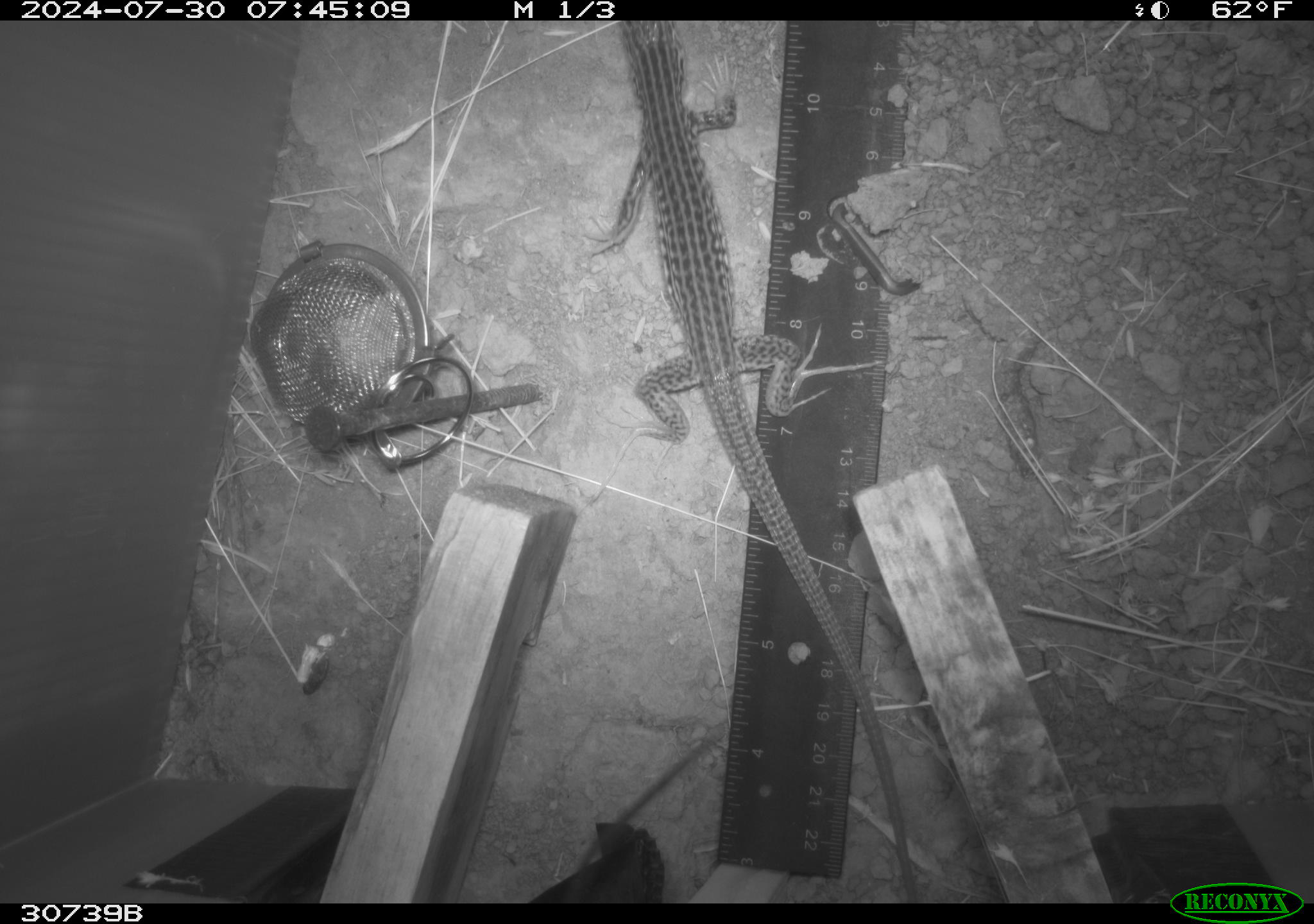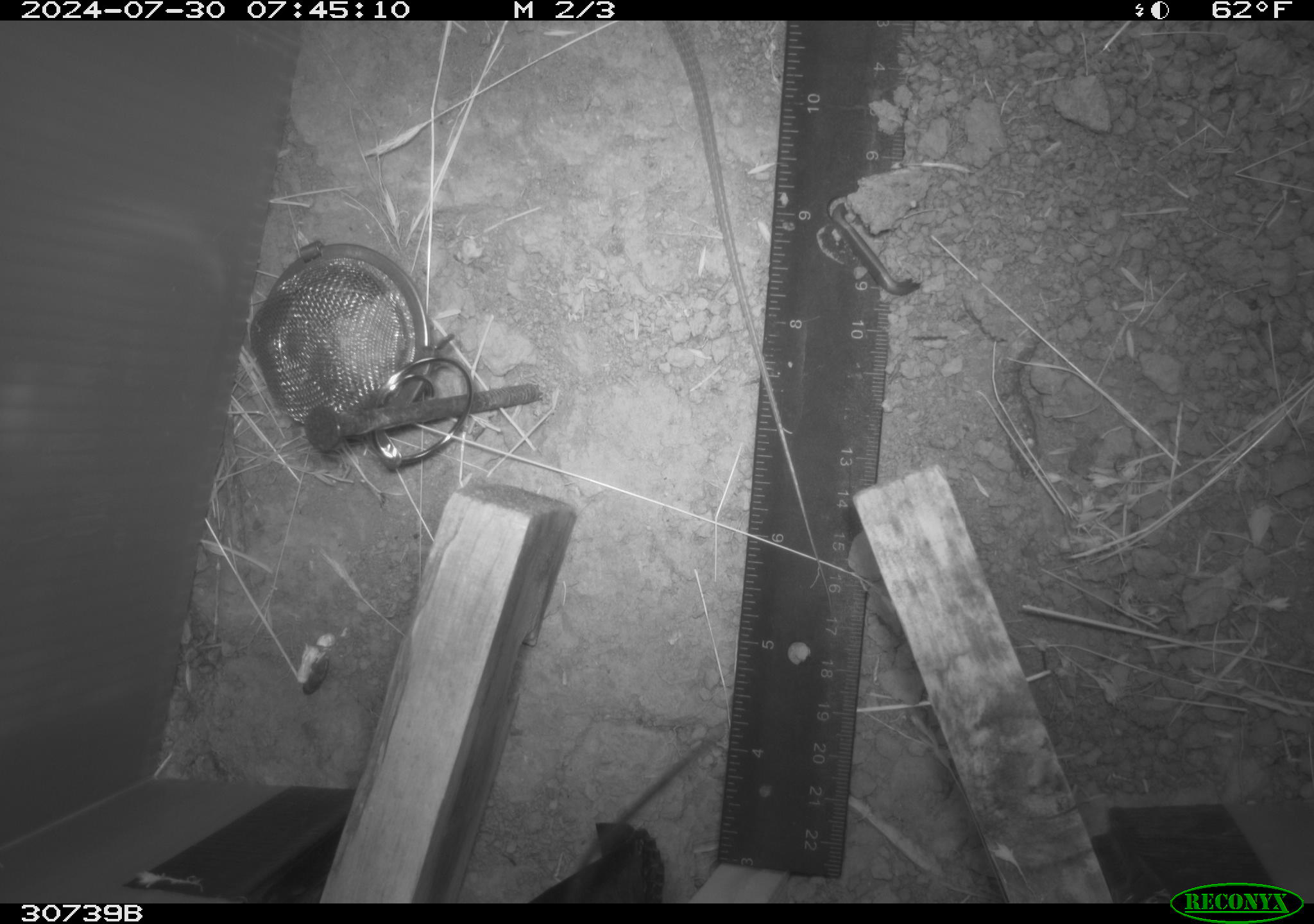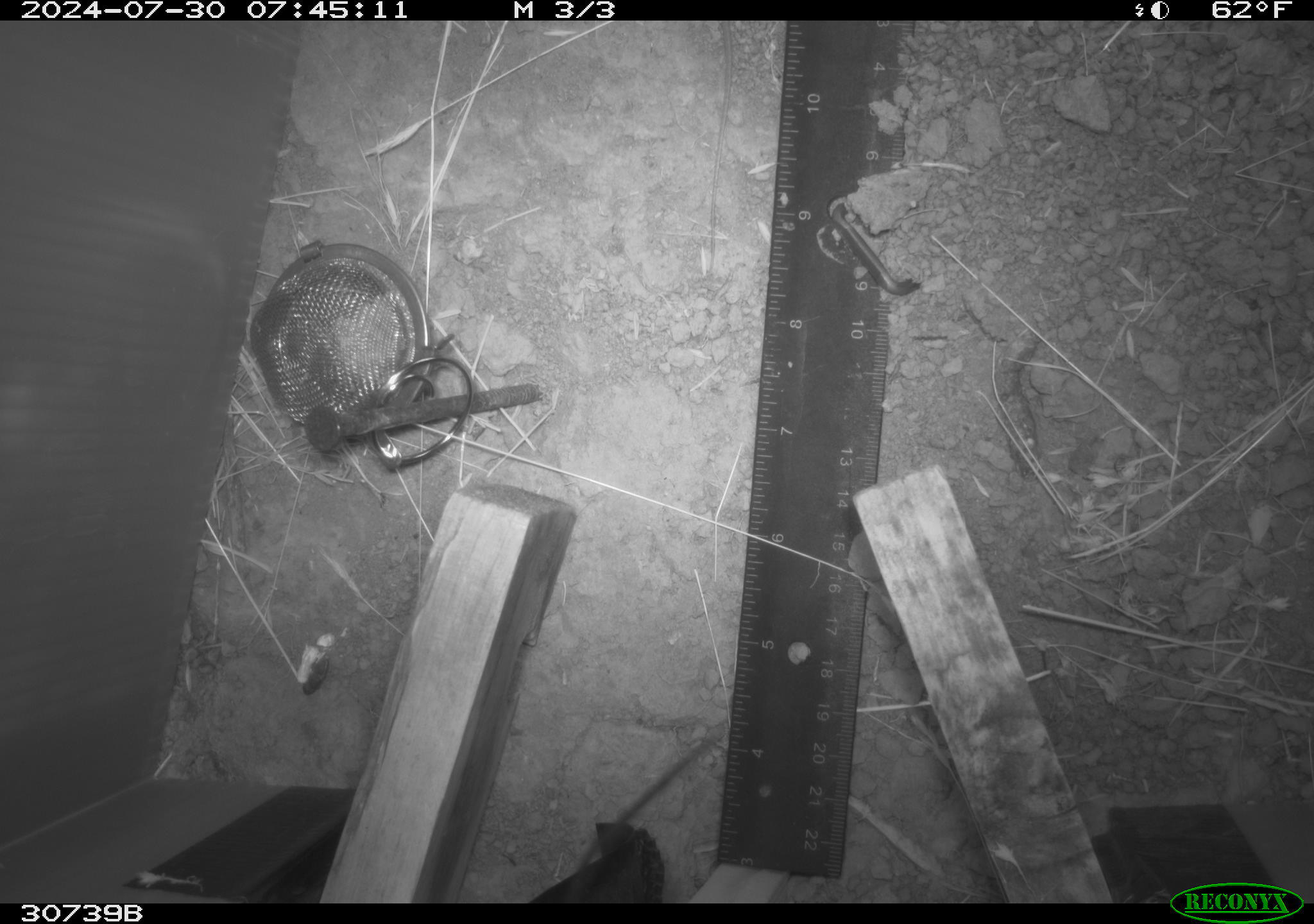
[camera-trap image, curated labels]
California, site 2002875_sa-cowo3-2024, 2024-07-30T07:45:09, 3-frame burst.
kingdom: Animalia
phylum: Chordata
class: Reptilia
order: Squamata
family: Teiidae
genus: Aspidoscelis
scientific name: Aspidoscelis tigris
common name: western whiptail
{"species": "western whiptail (Aspidoscelis tigris)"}